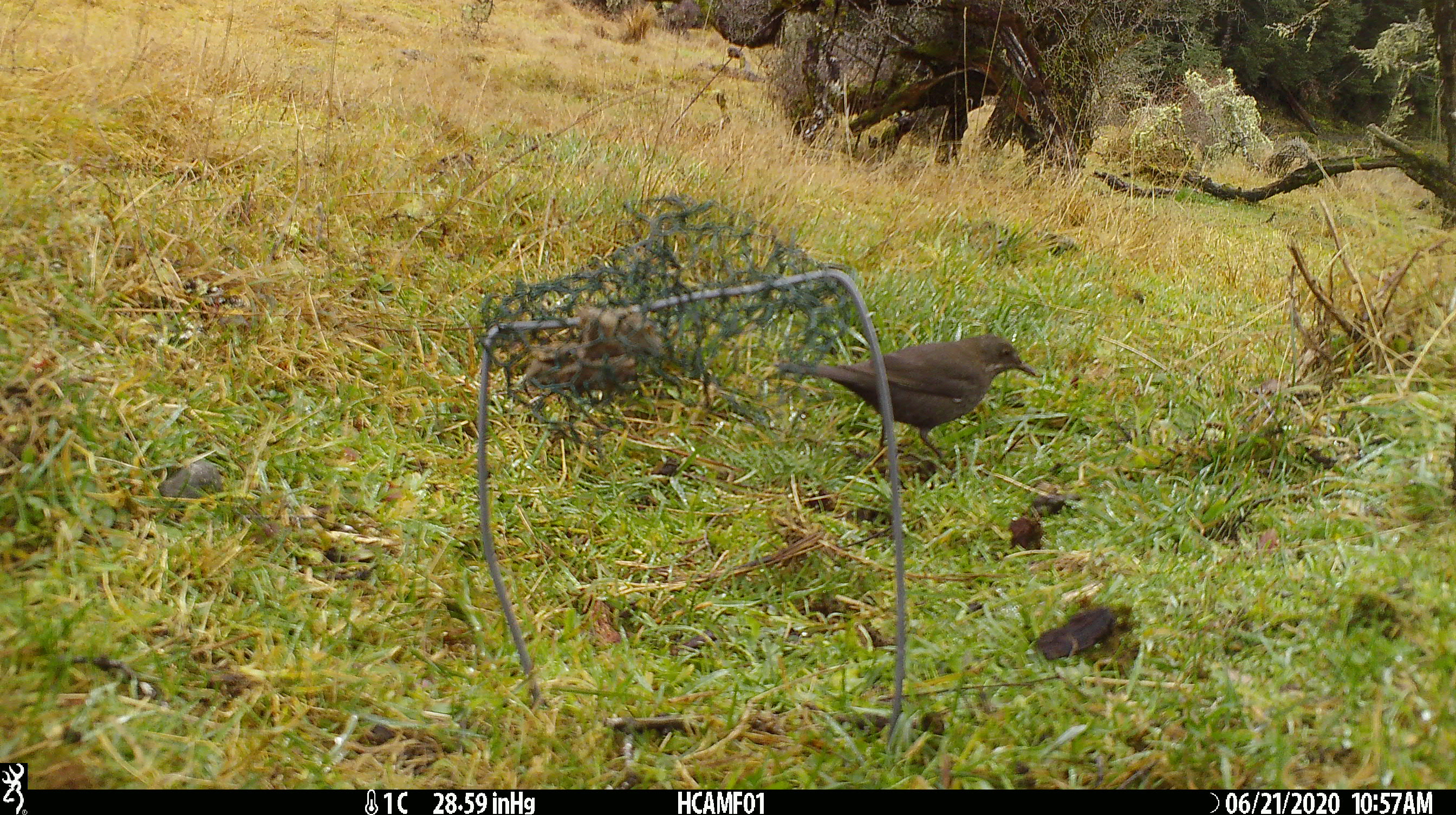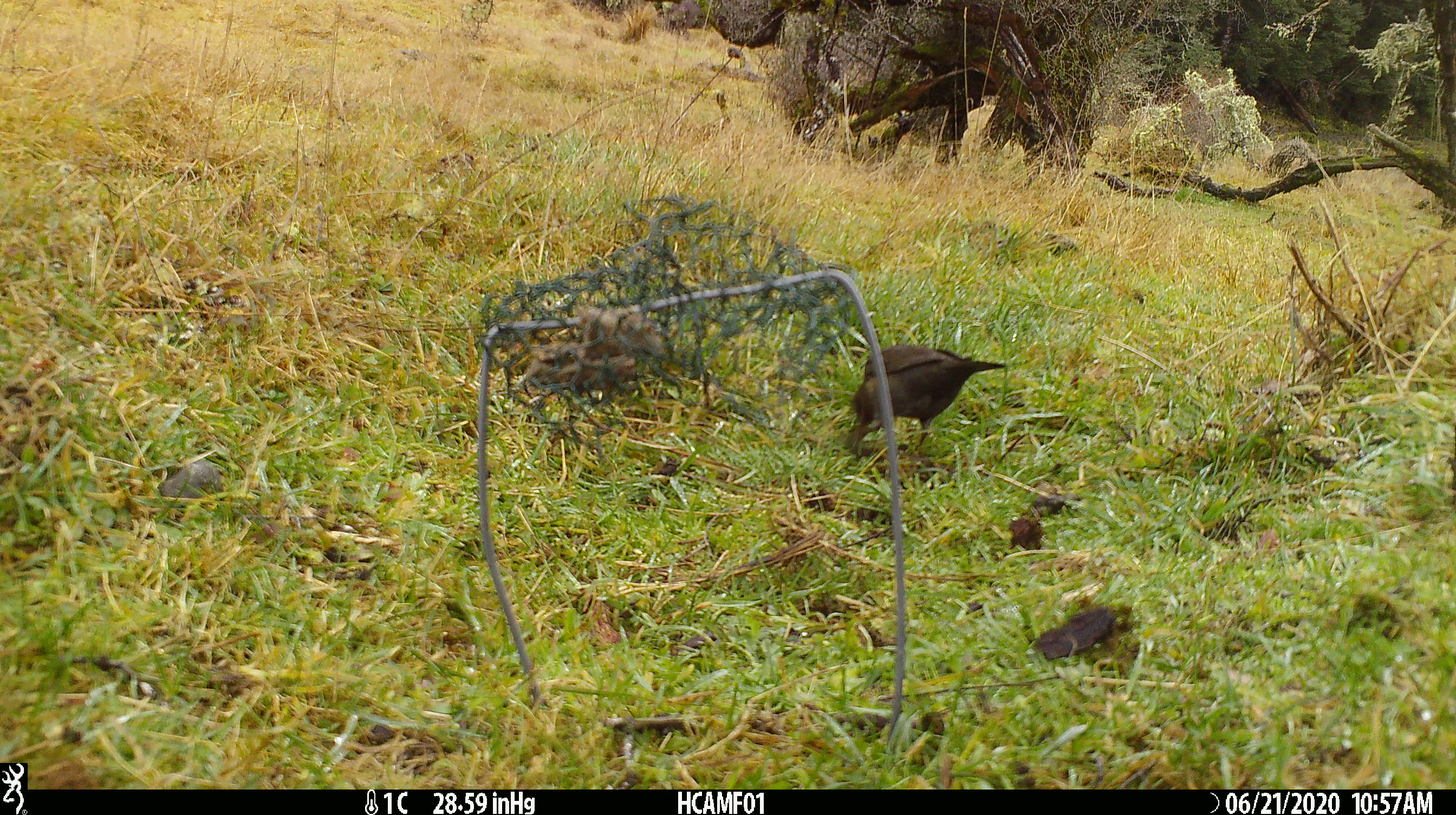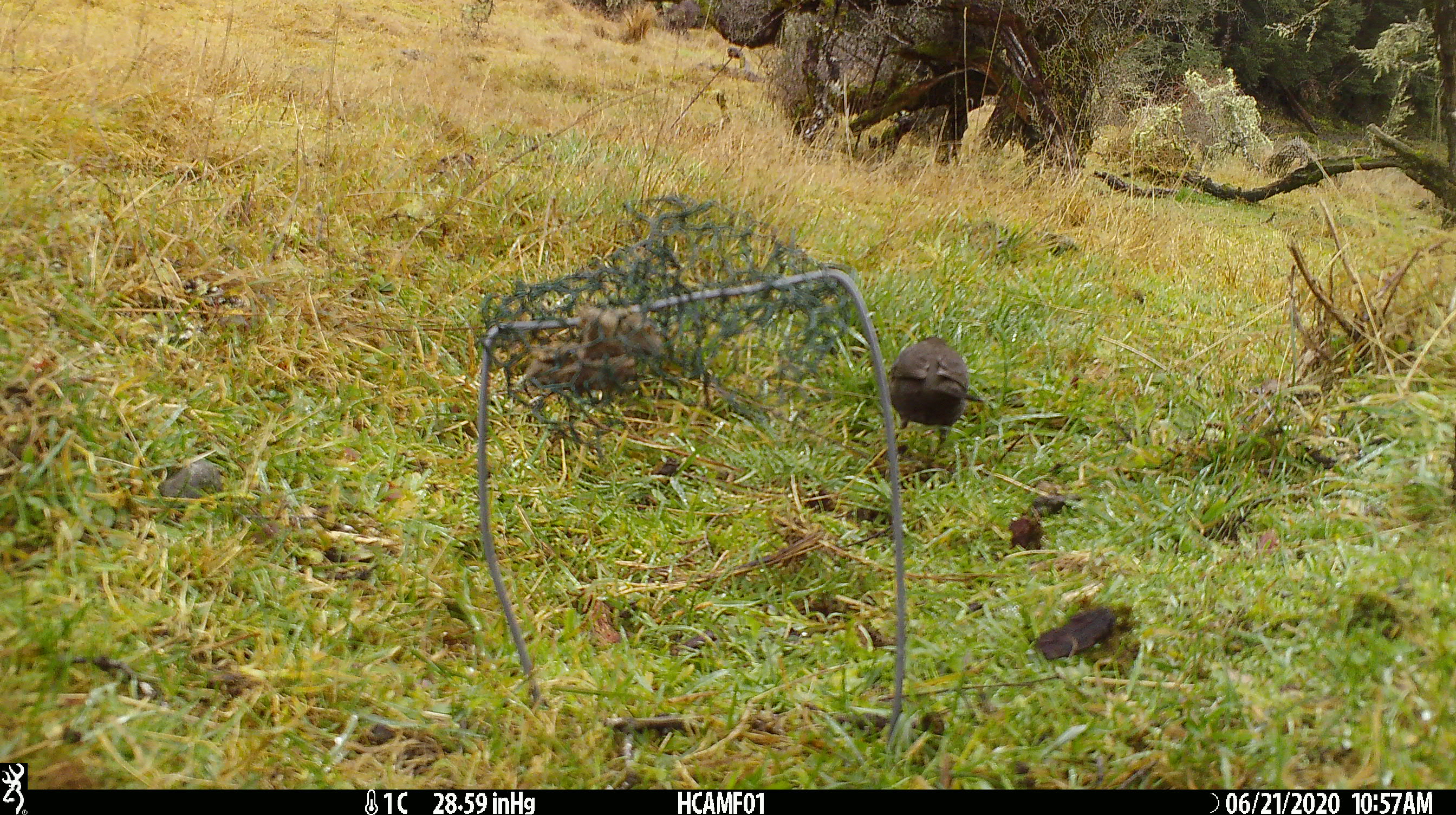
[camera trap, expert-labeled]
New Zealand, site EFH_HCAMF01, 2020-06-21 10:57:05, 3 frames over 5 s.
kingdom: Animalia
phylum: Chordata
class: Aves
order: Passeriformes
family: Turdidae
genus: Turdus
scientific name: Turdus merula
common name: eurasian blackbird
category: blackbird